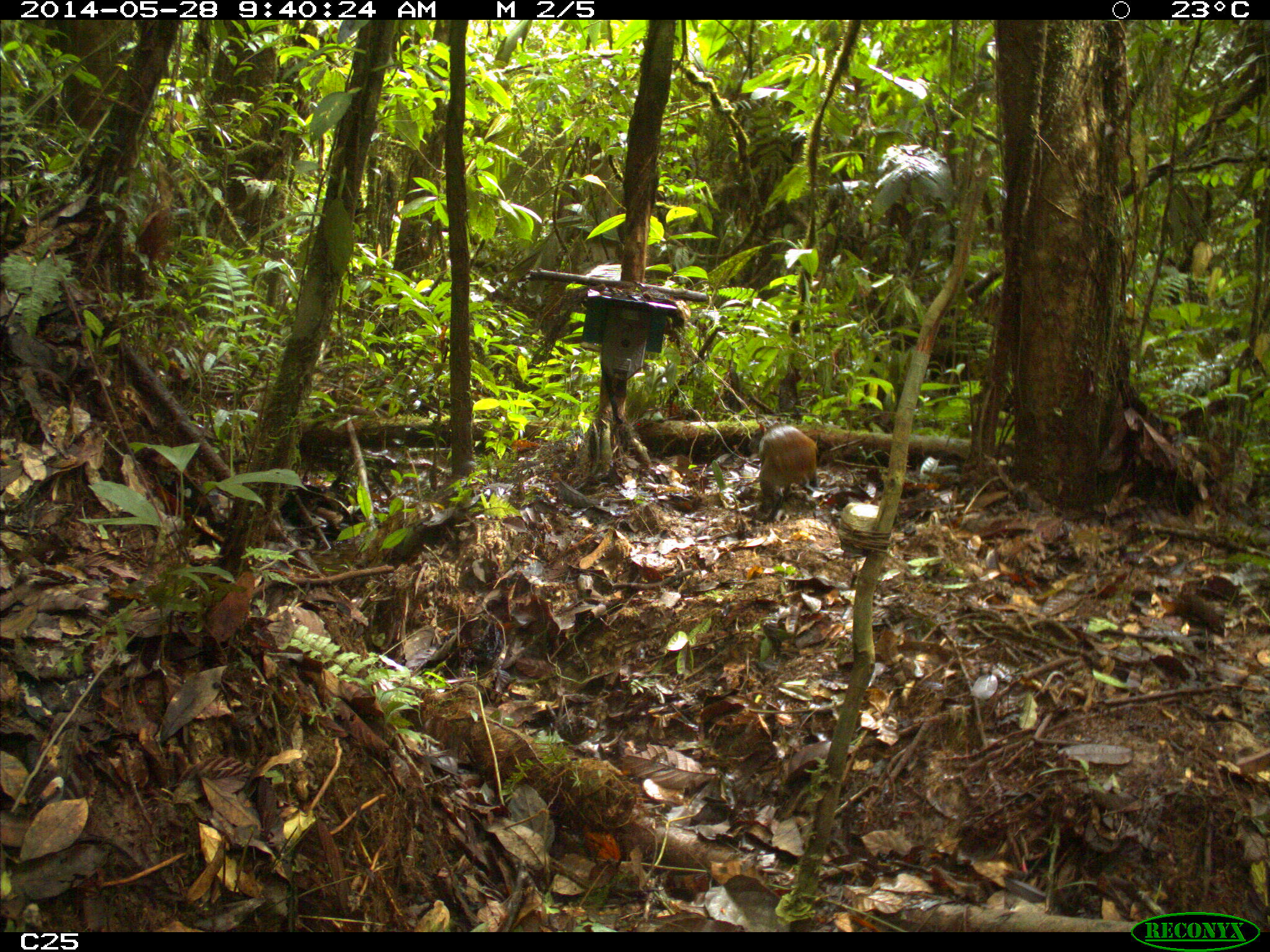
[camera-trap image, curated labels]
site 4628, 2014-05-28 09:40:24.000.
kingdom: Animalia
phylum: Chordata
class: Mammalia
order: Rodentia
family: Dasyproctidae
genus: Dasyprocta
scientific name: Dasyprocta leporina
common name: red-rumped agouti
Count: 1.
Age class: adult.